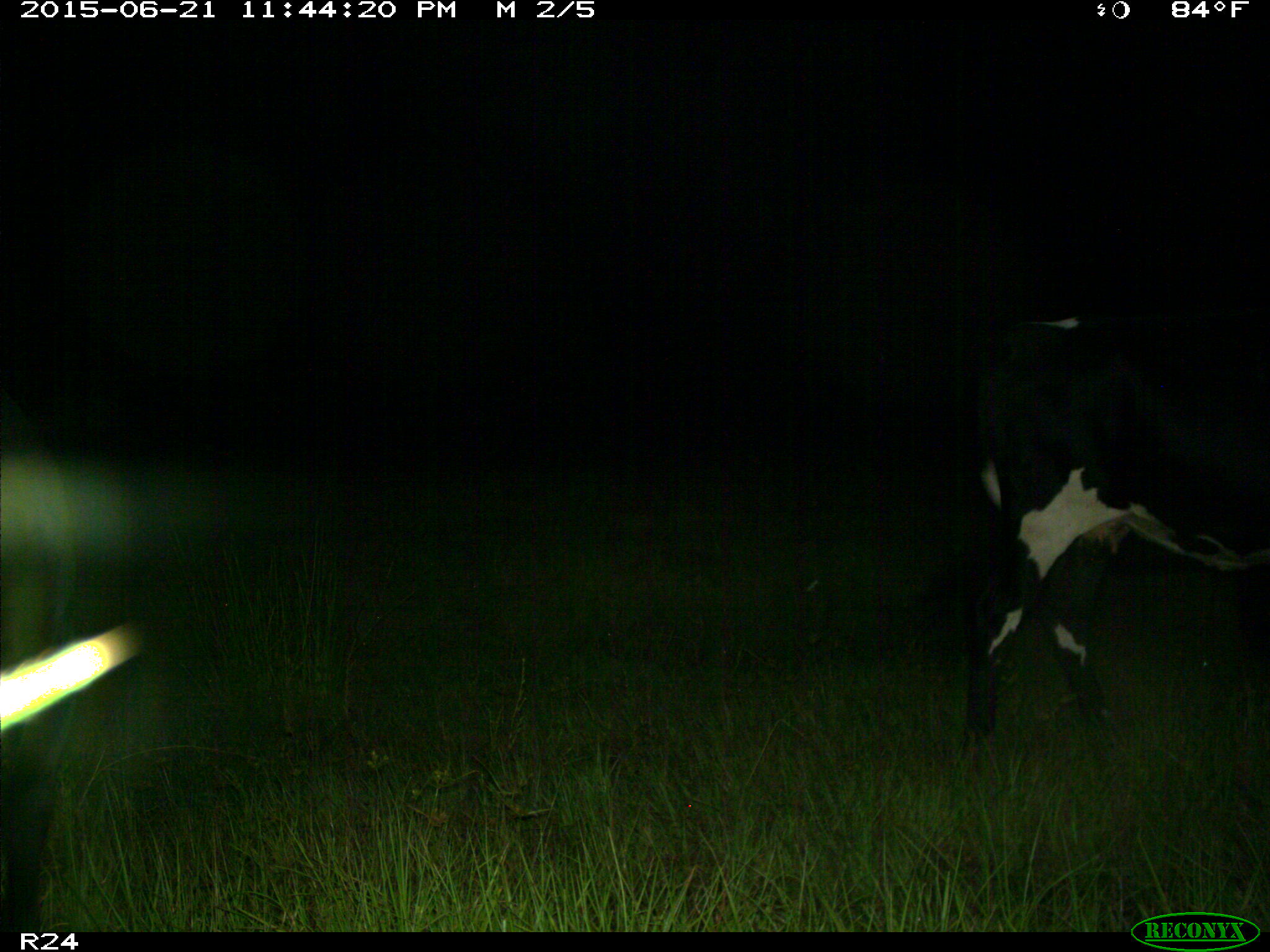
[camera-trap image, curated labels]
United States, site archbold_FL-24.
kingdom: Animalia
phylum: Chordata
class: Mammalia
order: Artiodactyla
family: Bovidae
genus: Bos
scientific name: Bos taurus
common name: domestic cow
Bos taurus (domestic cow).